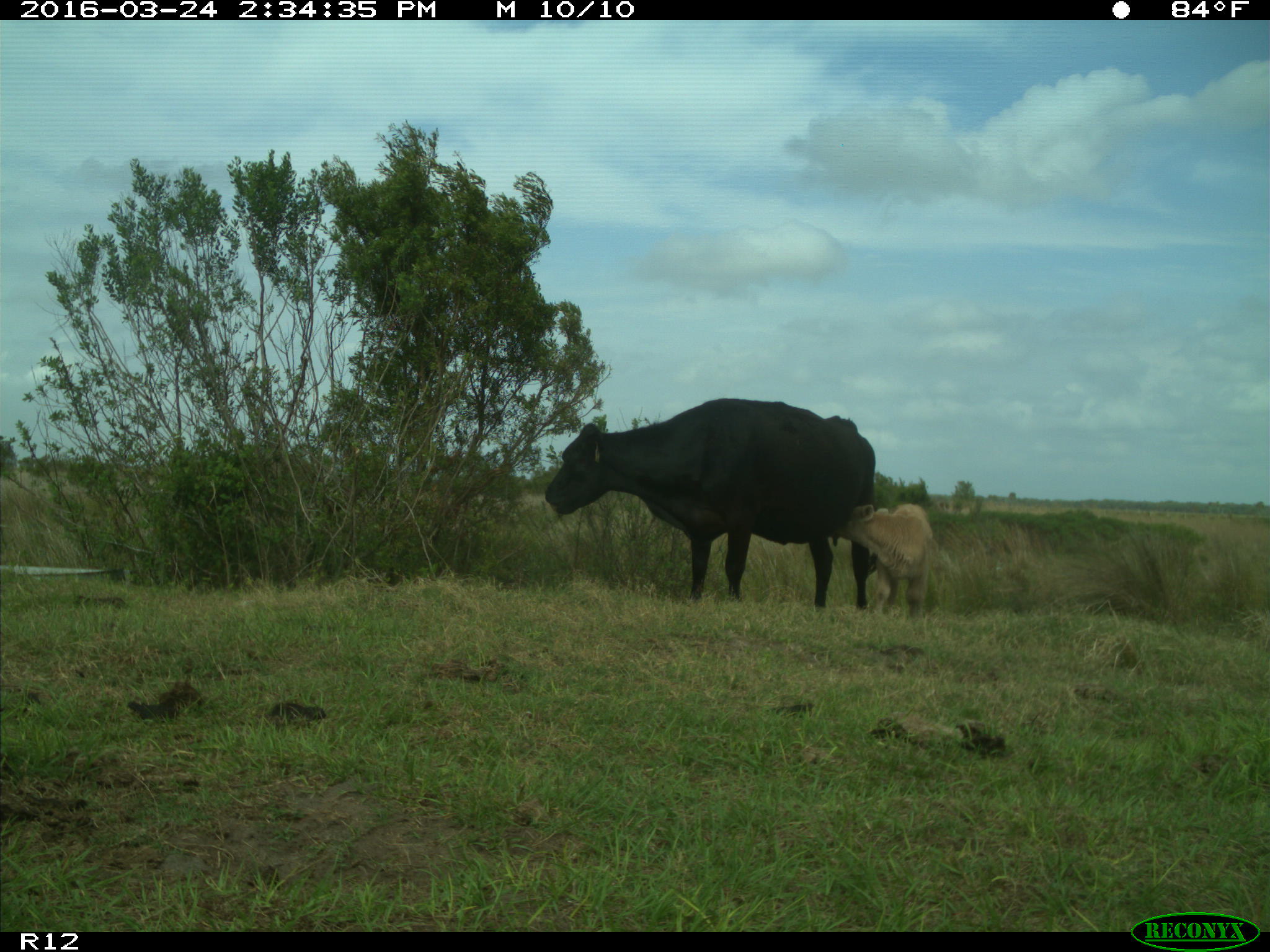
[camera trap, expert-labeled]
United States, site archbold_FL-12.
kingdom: Animalia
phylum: Chordata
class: Mammalia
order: Artiodactyla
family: Bovidae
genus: Bos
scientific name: Bos taurus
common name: domestic cow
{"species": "Bos taurus (domestic cow)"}